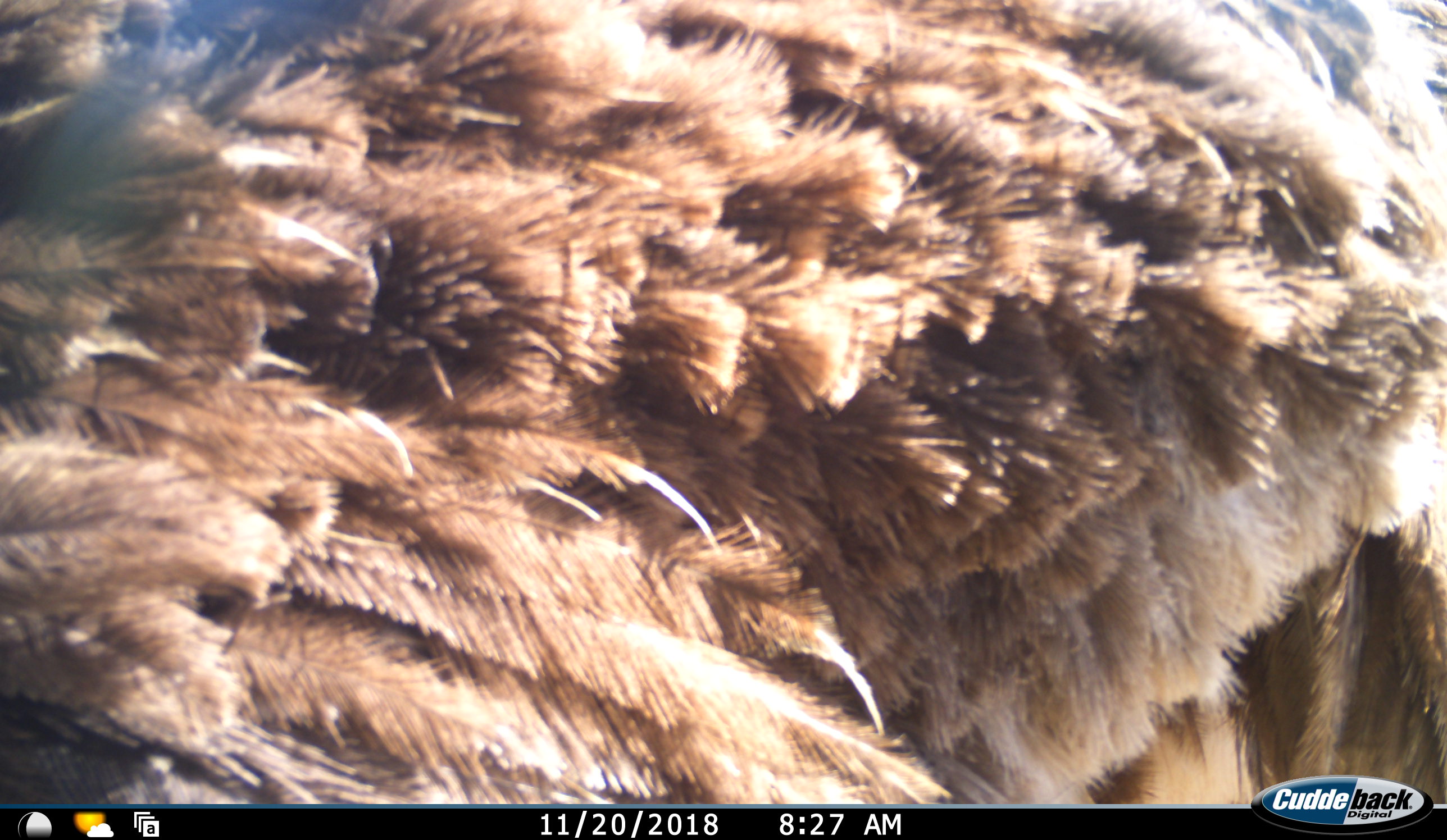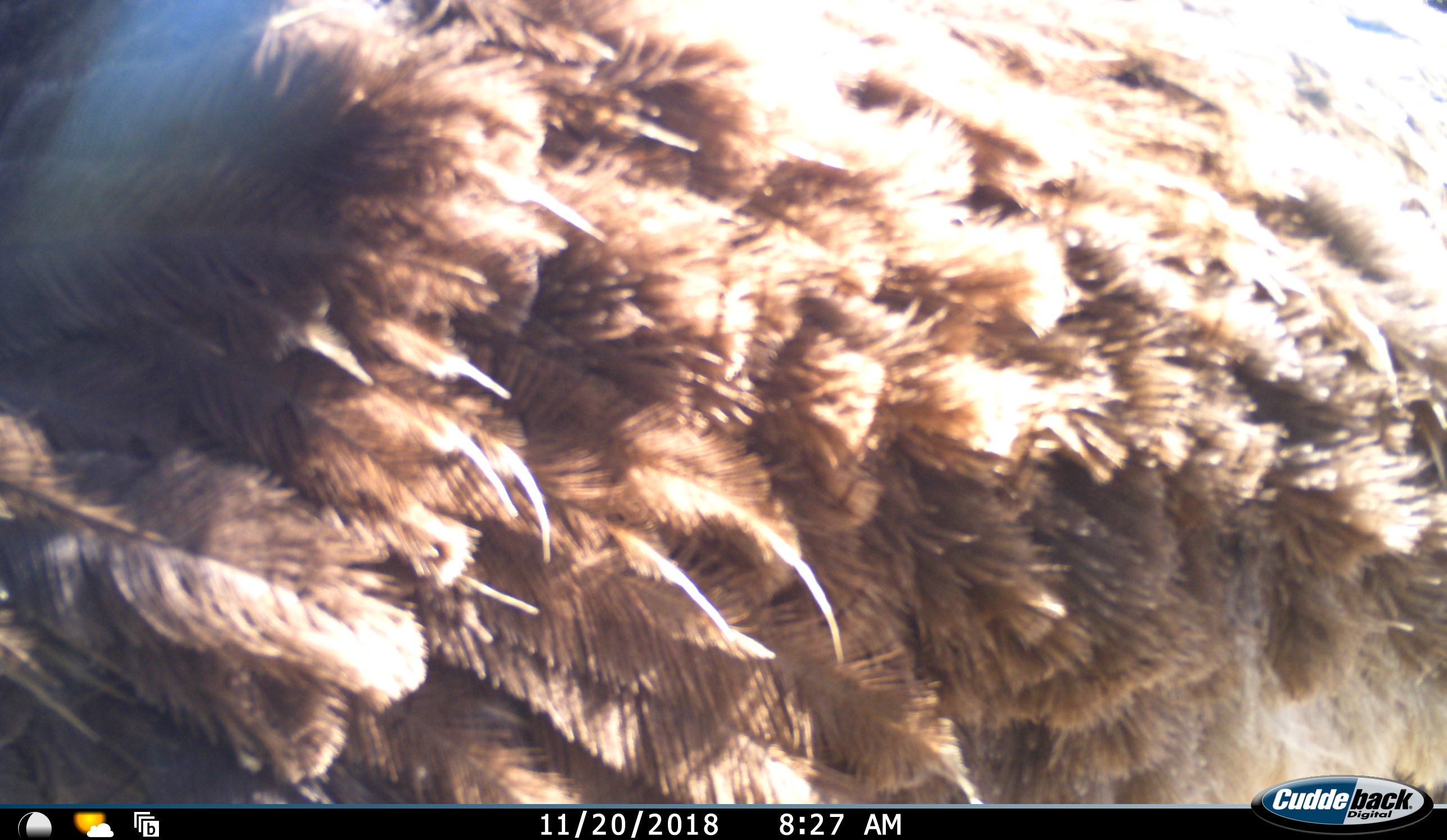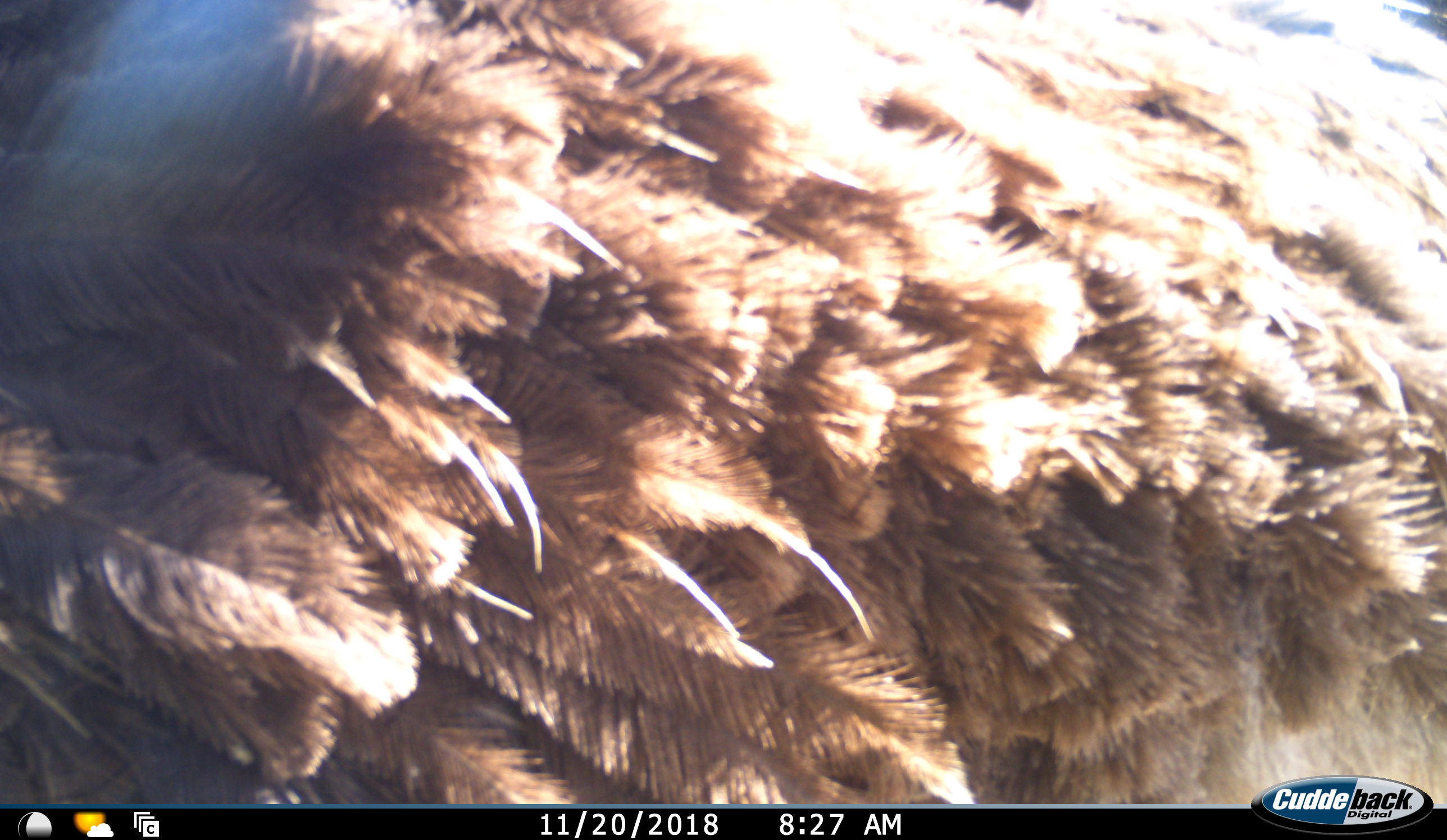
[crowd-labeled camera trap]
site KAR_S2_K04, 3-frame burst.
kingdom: Animalia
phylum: Chordata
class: Aves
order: Struthioniformes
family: Struthionidae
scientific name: Struthionidae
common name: ostrich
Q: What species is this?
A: Ostrich (Struthionidae).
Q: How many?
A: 1.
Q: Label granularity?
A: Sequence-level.